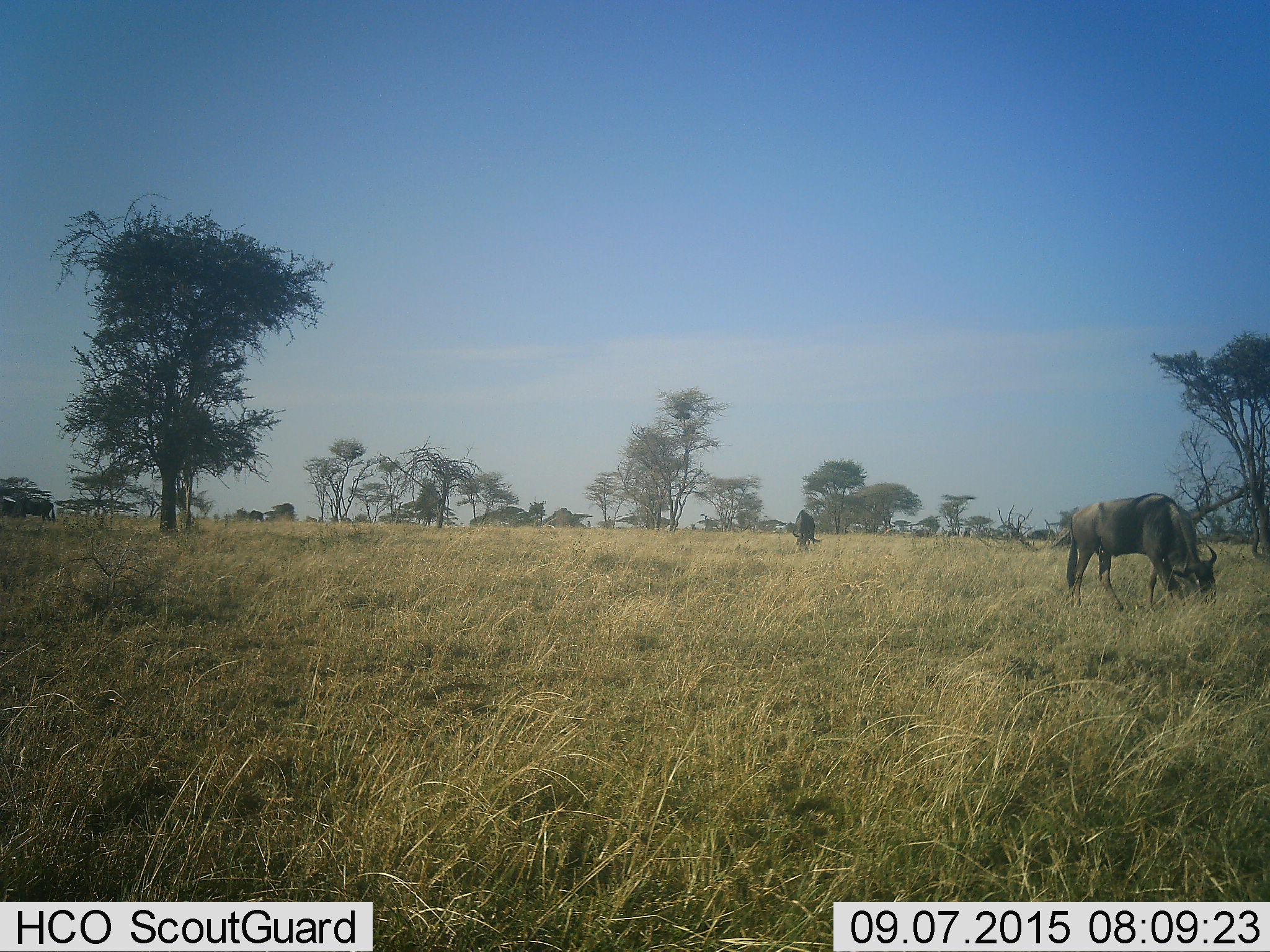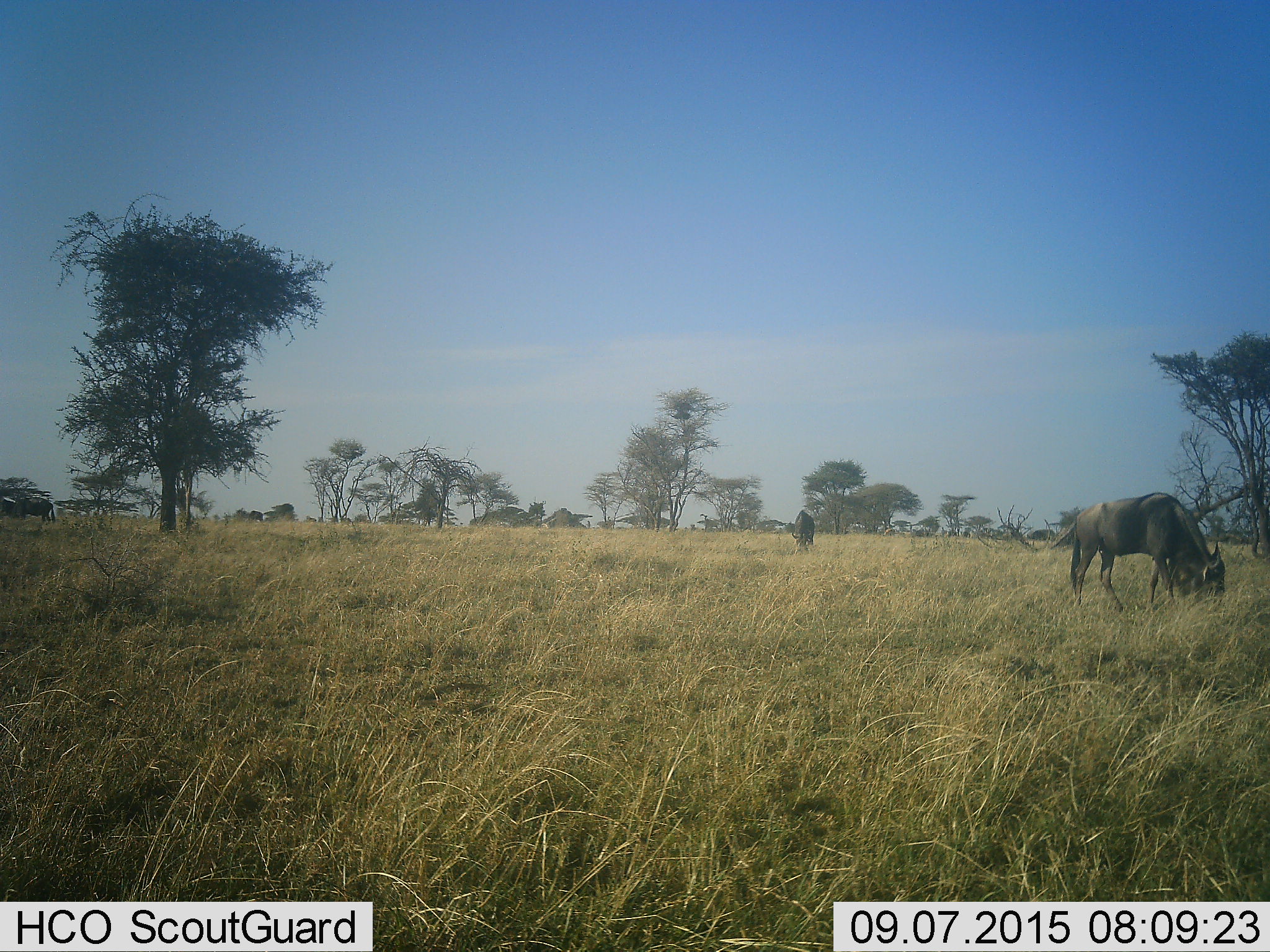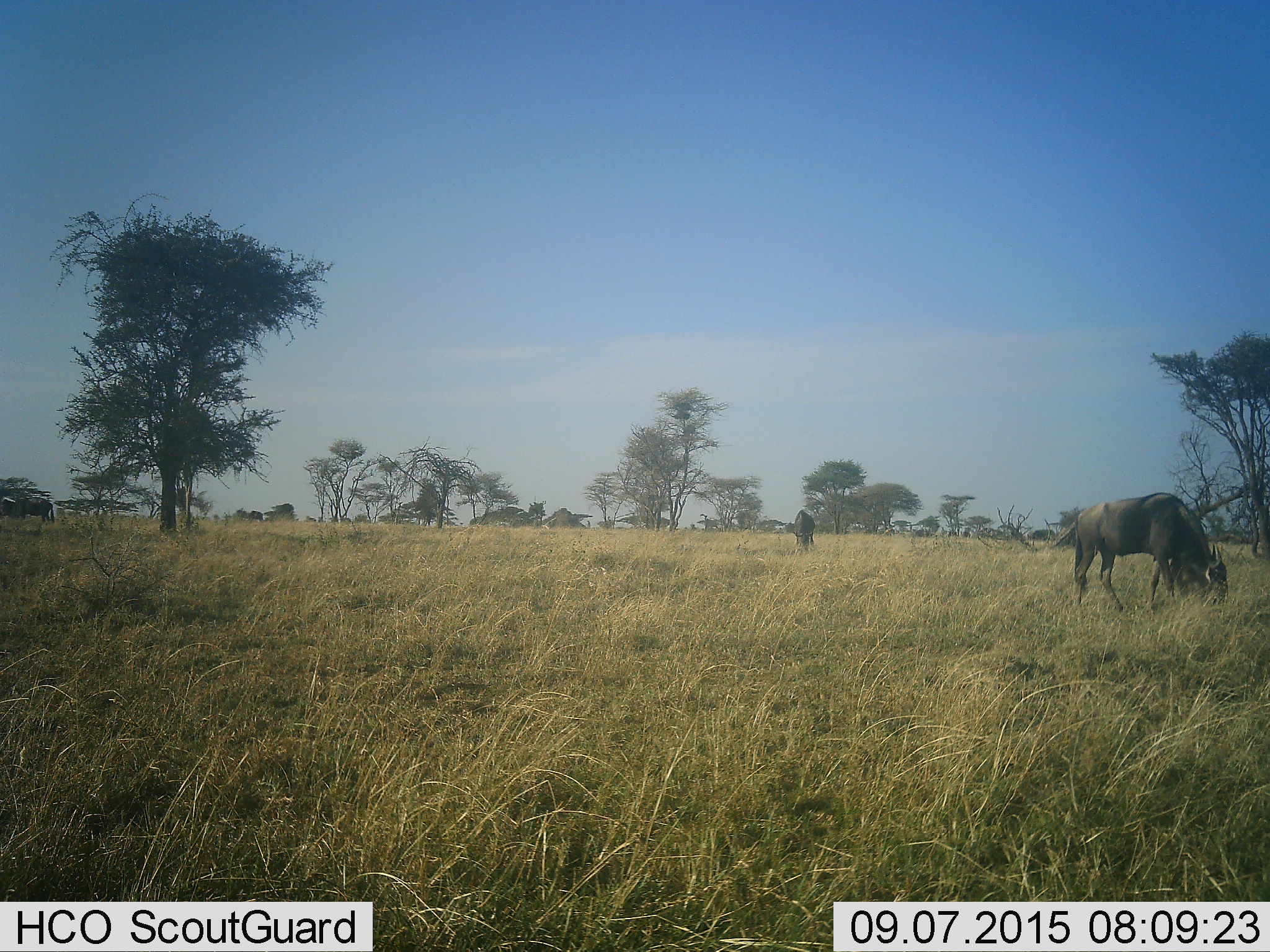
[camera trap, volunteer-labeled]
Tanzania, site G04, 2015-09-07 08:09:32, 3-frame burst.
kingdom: Animalia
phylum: Chordata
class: Mammalia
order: Artiodactyla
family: Bovidae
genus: Connochaetes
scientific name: Connochaetes taurinus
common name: blue wildebeest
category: wildebeest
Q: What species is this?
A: Wildebeest (blue wildebeest) (Connochaetes taurinus).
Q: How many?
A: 3.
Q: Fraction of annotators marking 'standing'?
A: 56%.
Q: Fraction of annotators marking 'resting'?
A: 0%.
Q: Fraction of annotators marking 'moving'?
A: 25%.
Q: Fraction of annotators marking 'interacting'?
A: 0%.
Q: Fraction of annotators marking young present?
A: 0%.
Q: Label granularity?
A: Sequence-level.